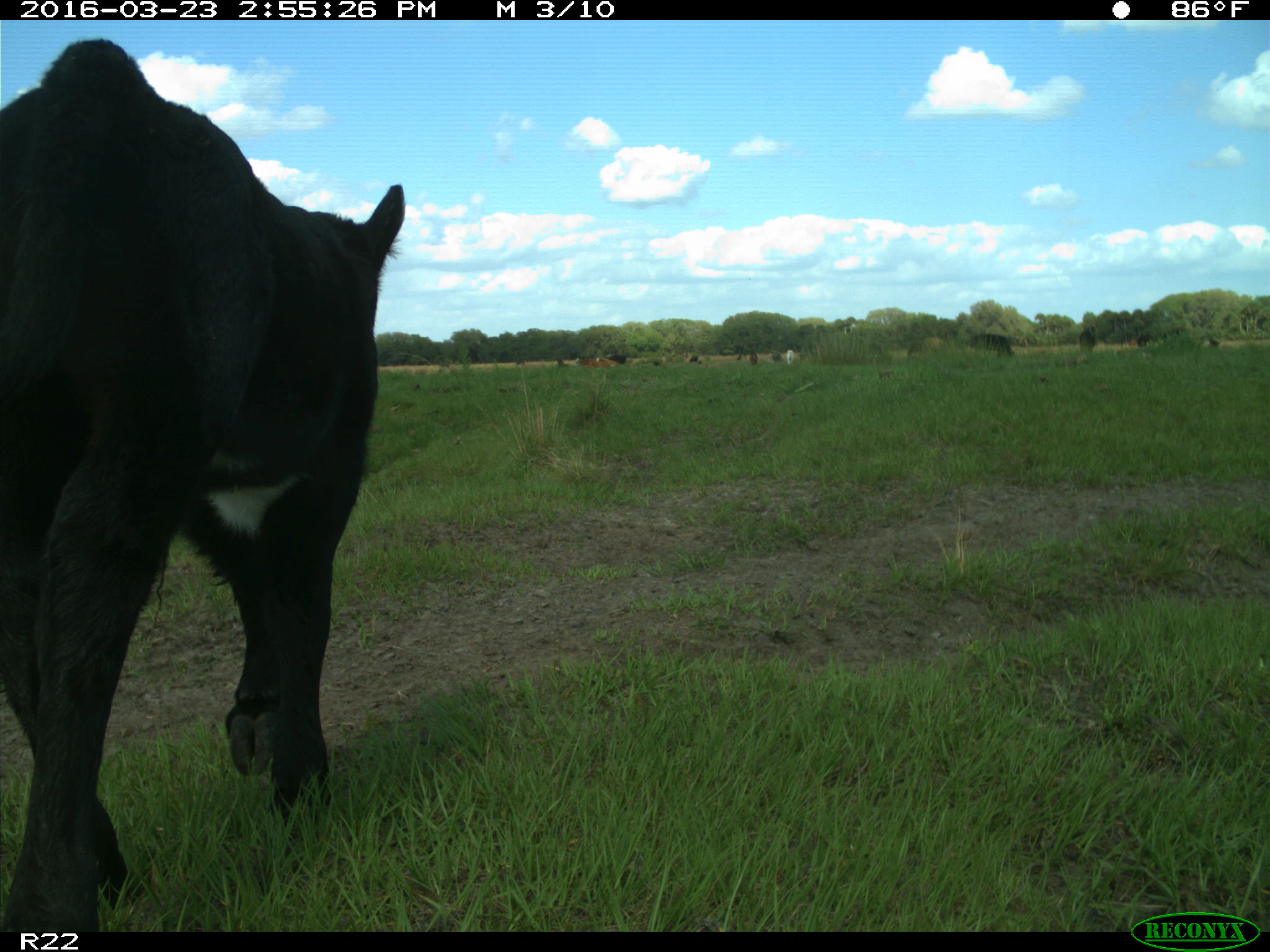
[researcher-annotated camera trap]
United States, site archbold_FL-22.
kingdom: Animalia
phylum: Chordata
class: Mammalia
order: Artiodactyla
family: Bovidae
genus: Bos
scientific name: Bos taurus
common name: domestic cow